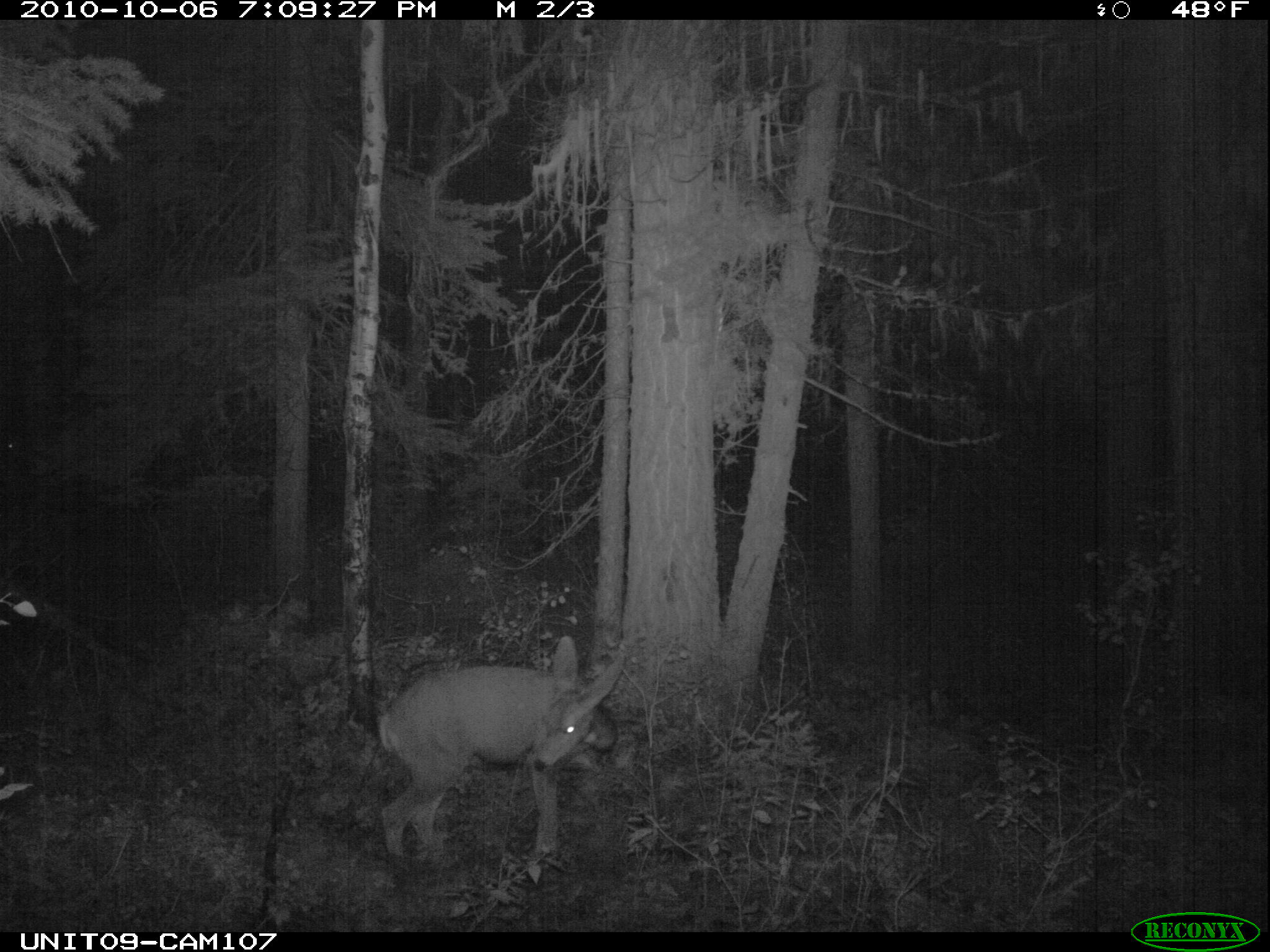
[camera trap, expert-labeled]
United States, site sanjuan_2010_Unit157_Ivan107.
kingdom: Animalia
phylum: Chordata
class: Mammalia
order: Artiodactyla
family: Cervidae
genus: Odocoileus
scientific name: Odocoileus hemionus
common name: mule deer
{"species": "Odocoileus hemionus (mule deer)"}